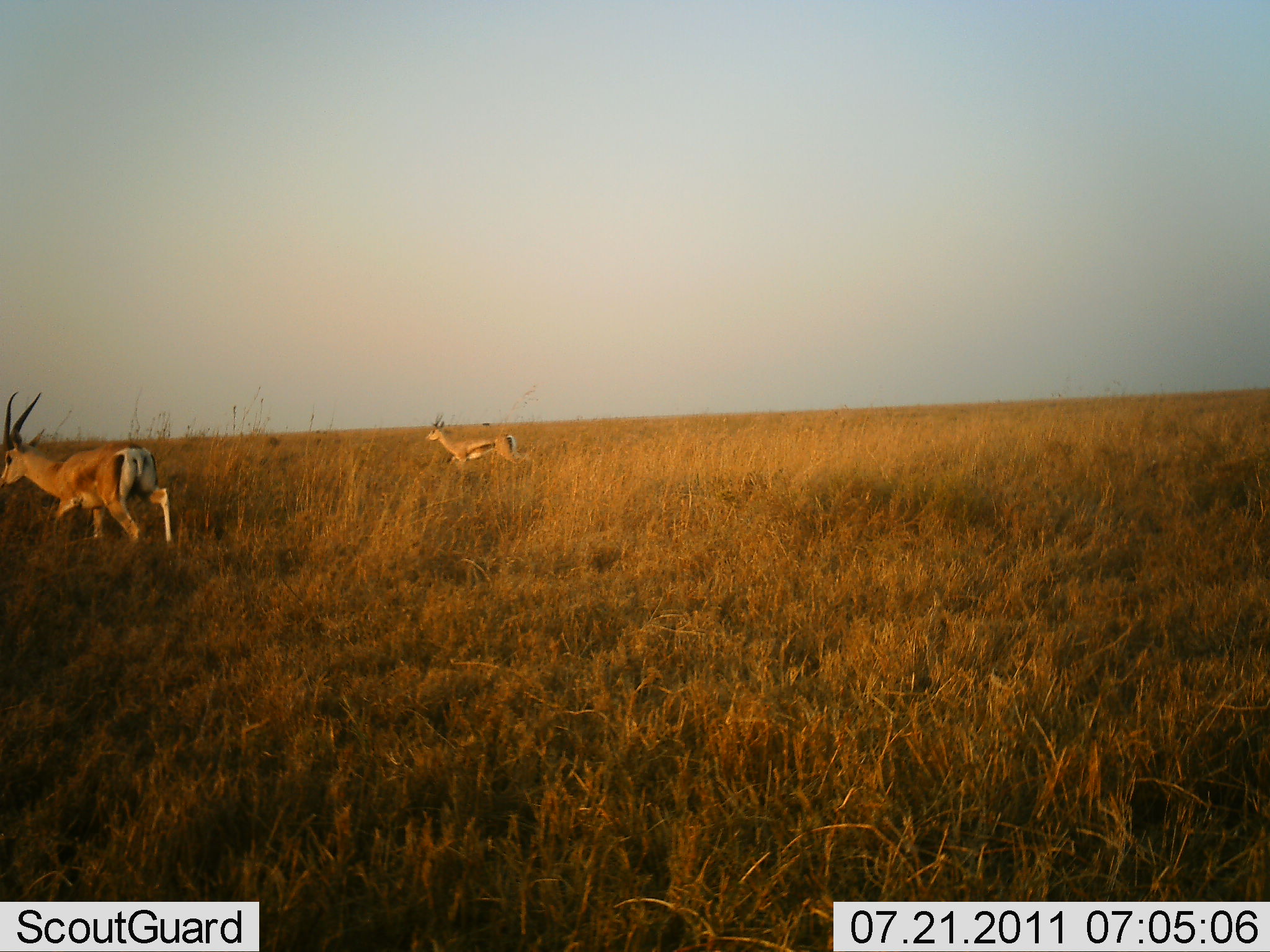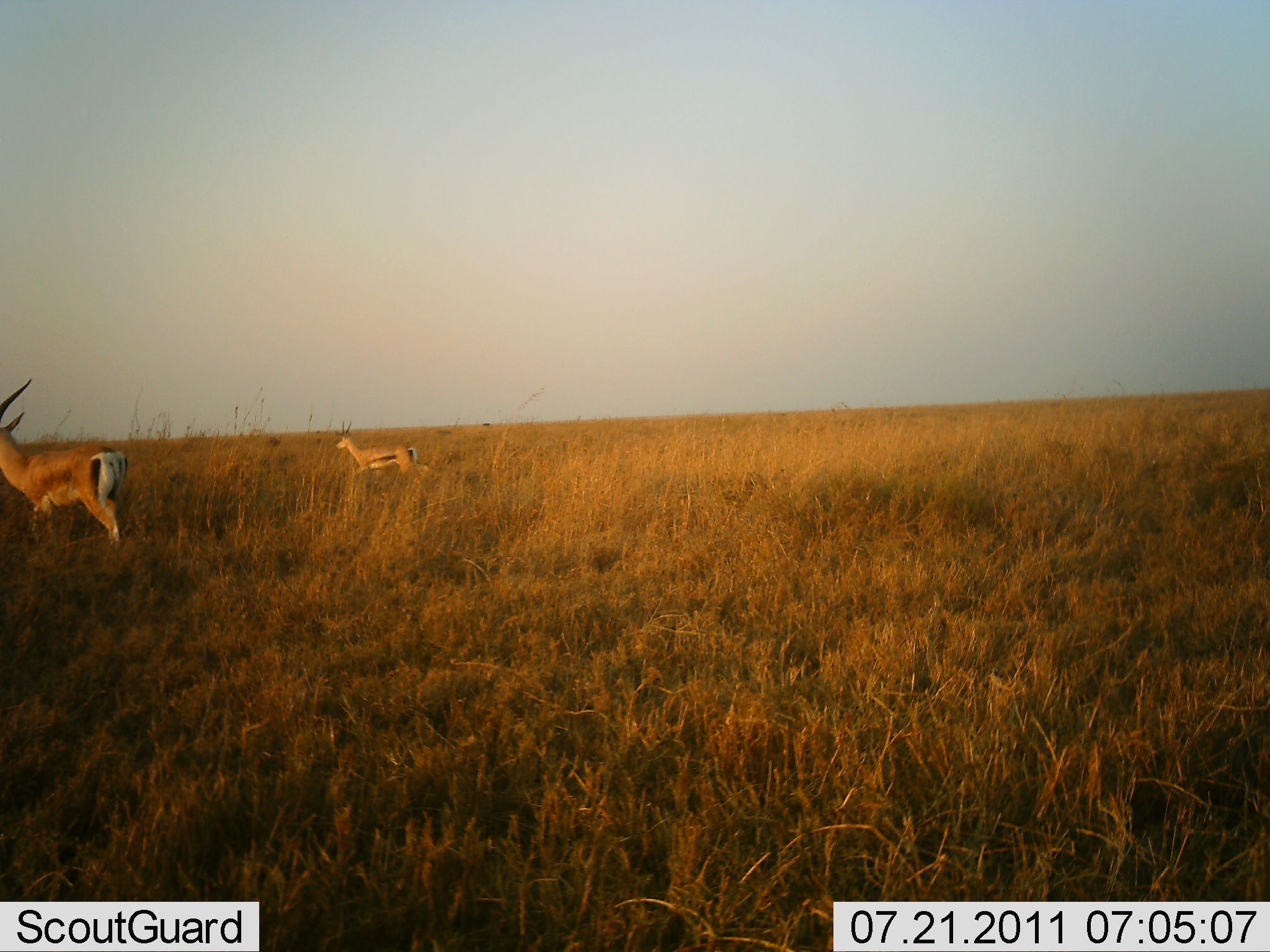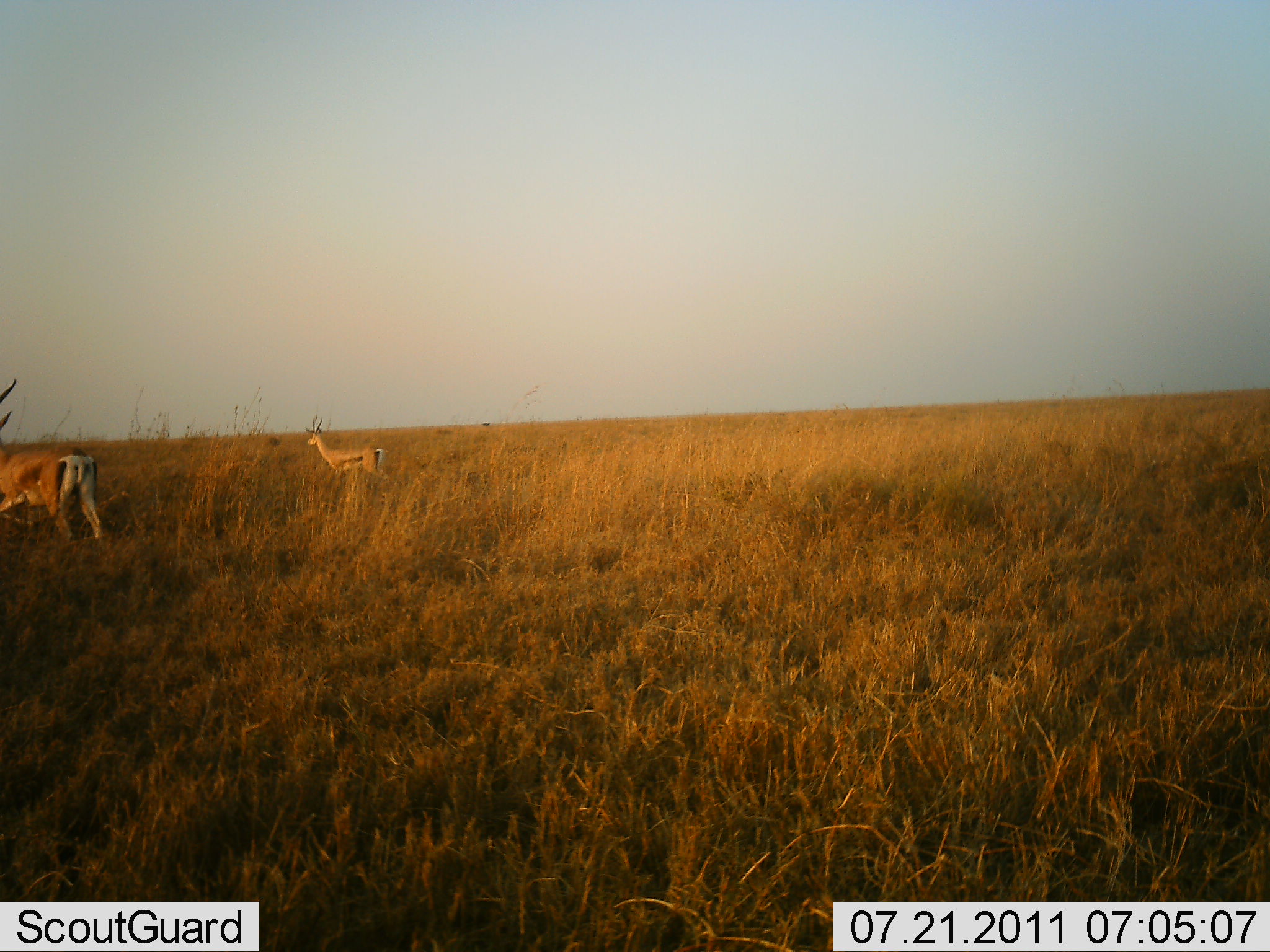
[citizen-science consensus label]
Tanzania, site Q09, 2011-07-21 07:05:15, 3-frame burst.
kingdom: Animalia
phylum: Chordata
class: Mammalia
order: Artiodactyla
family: Bovidae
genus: Eudorcas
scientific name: Eudorcas thomsonii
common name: thomson's gazelle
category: gazellethomsons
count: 2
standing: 18%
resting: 9%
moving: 82%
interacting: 0%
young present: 0%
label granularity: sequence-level